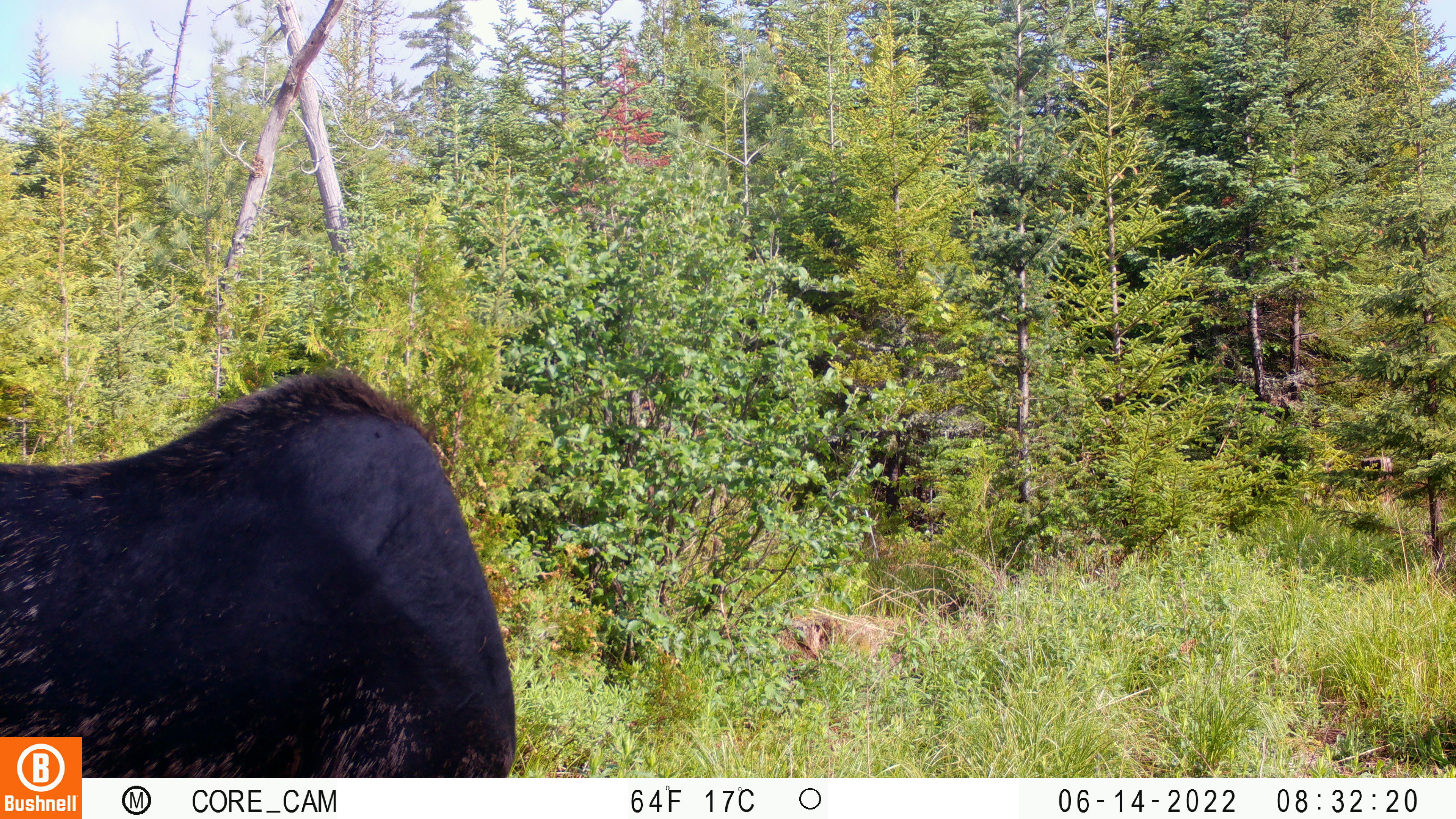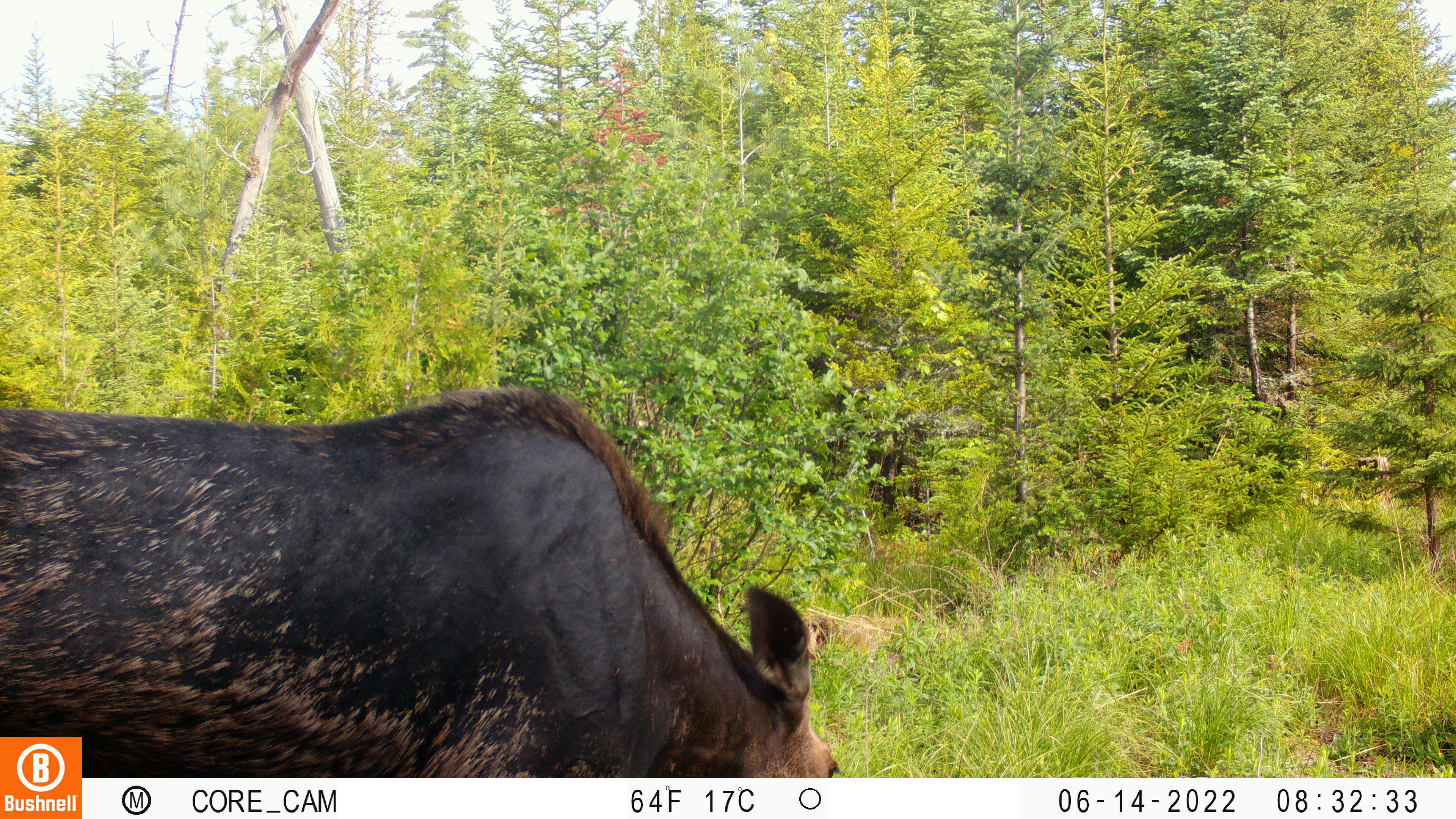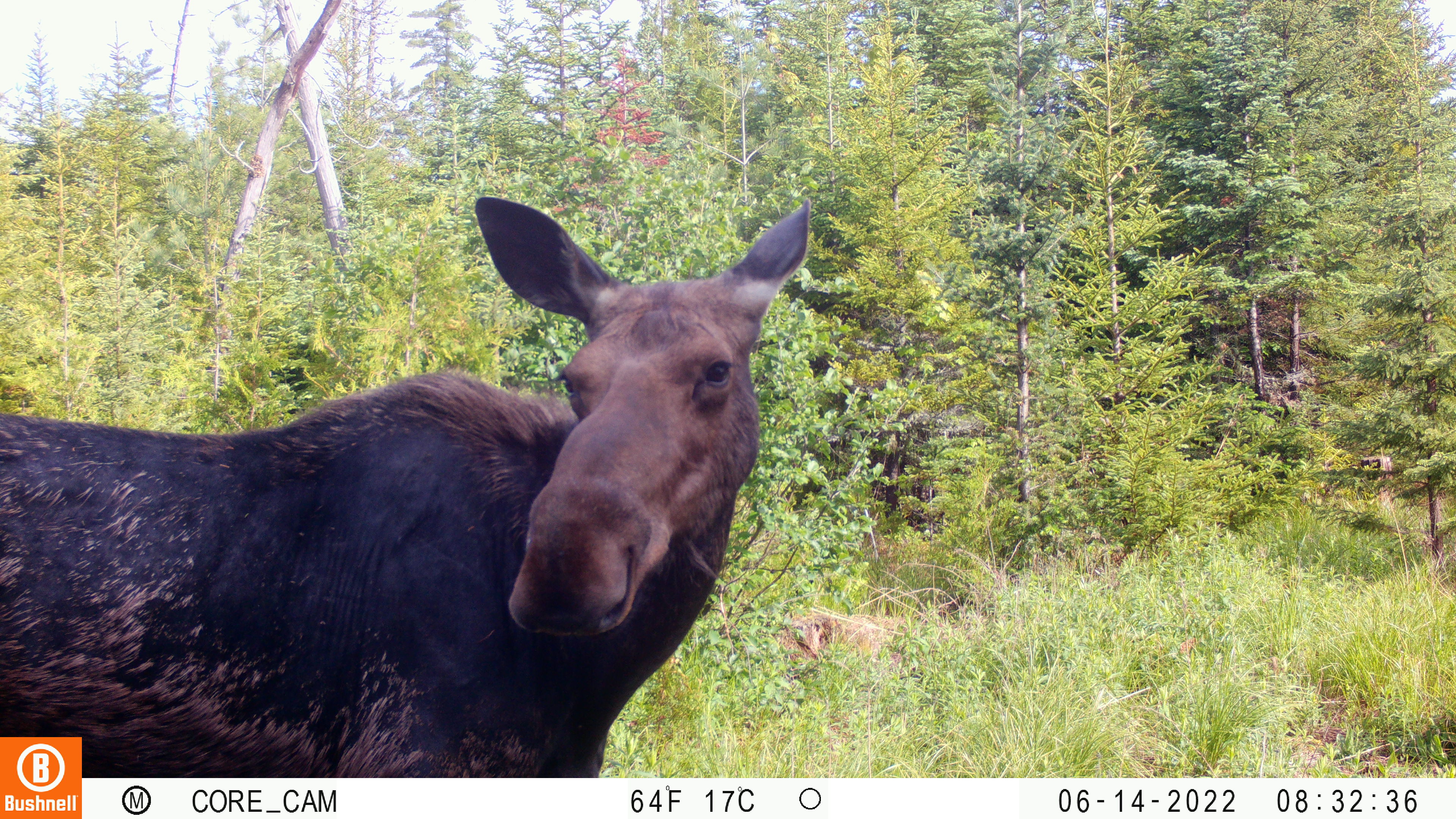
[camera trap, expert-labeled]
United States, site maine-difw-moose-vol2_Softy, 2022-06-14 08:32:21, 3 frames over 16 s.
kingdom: Animalia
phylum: Chordata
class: Mammalia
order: Artiodactyla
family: Cervidae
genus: Alces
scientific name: Alces alces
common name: moose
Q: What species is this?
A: Moose (Alces alces).